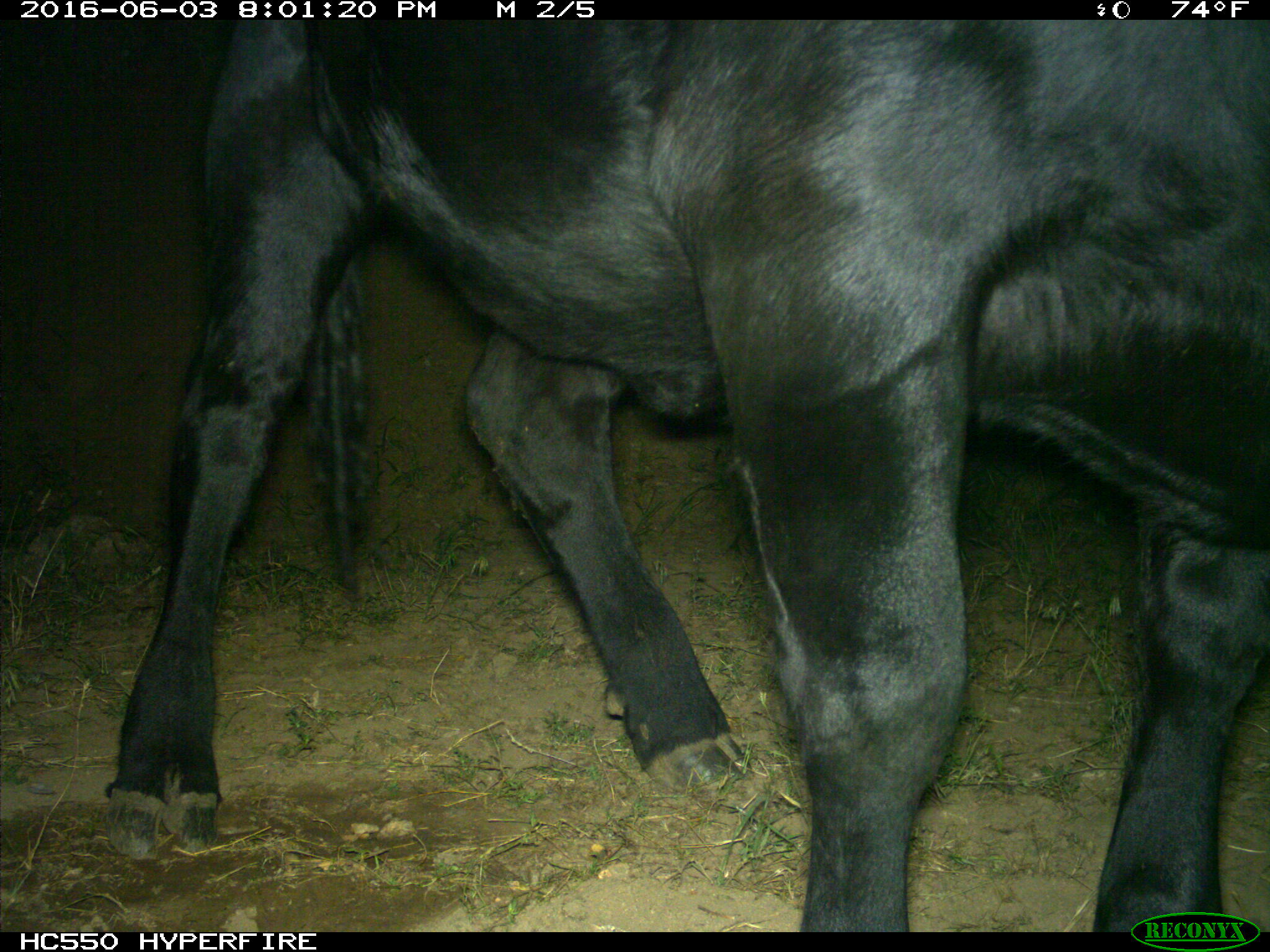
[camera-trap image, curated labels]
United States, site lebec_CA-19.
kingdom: Animalia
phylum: Chordata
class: Mammalia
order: Artiodactyla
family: Bovidae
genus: Bos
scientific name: Bos taurus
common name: domestic cow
Bos taurus (domestic cow).